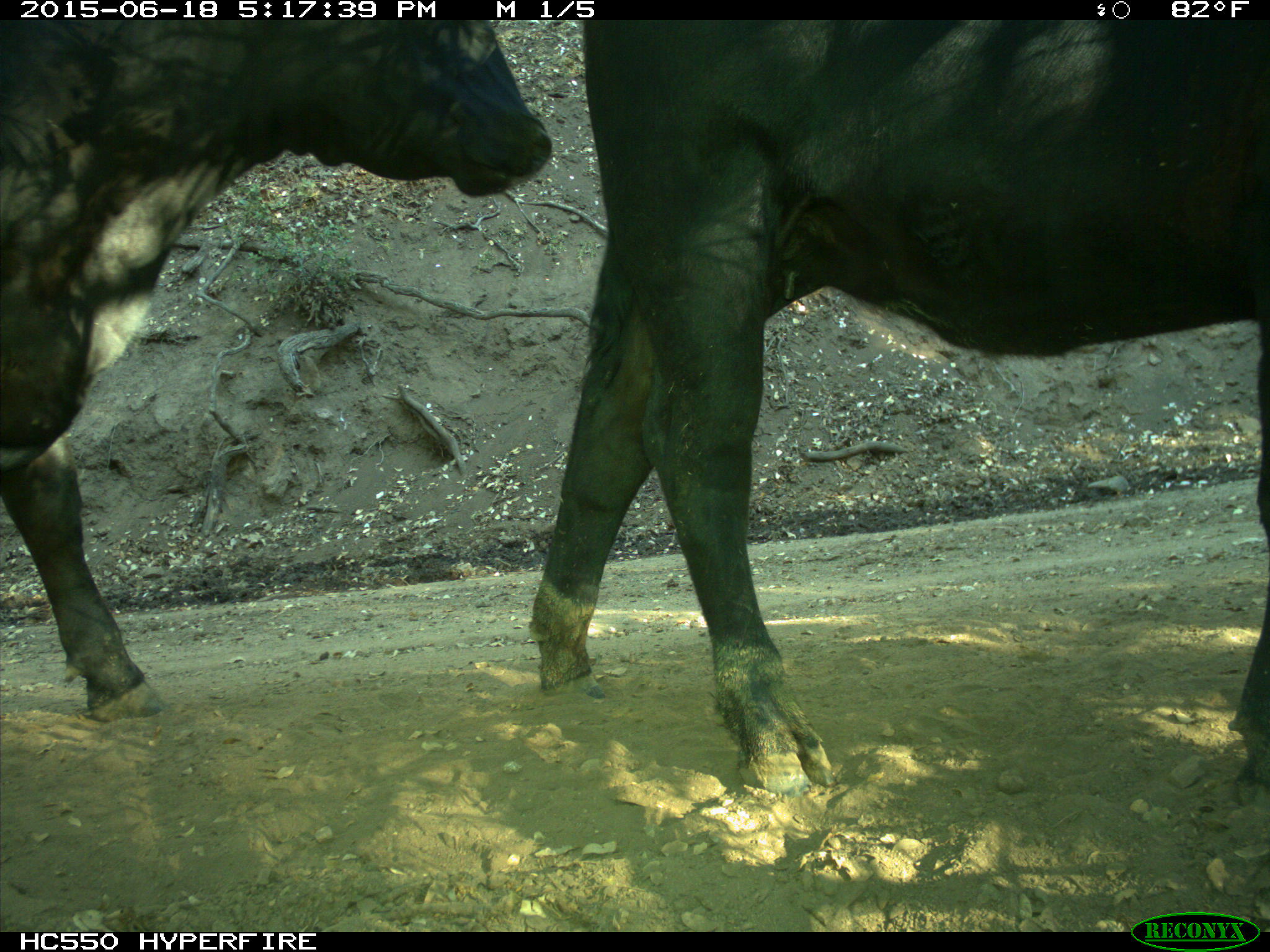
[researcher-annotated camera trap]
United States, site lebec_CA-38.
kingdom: Animalia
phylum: Chordata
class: Mammalia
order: Artiodactyla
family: Bovidae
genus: Bos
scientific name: Bos taurus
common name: domestic cow